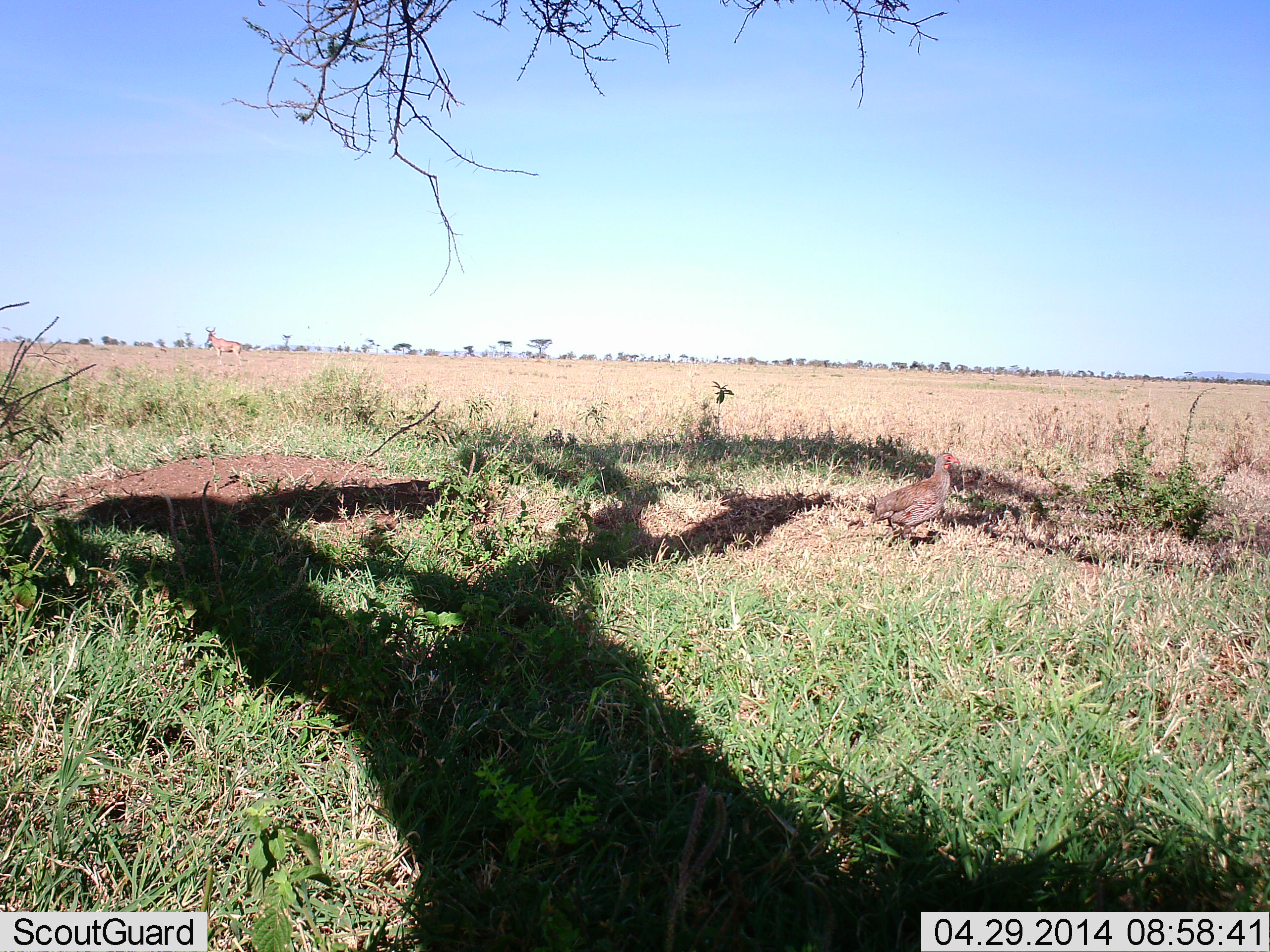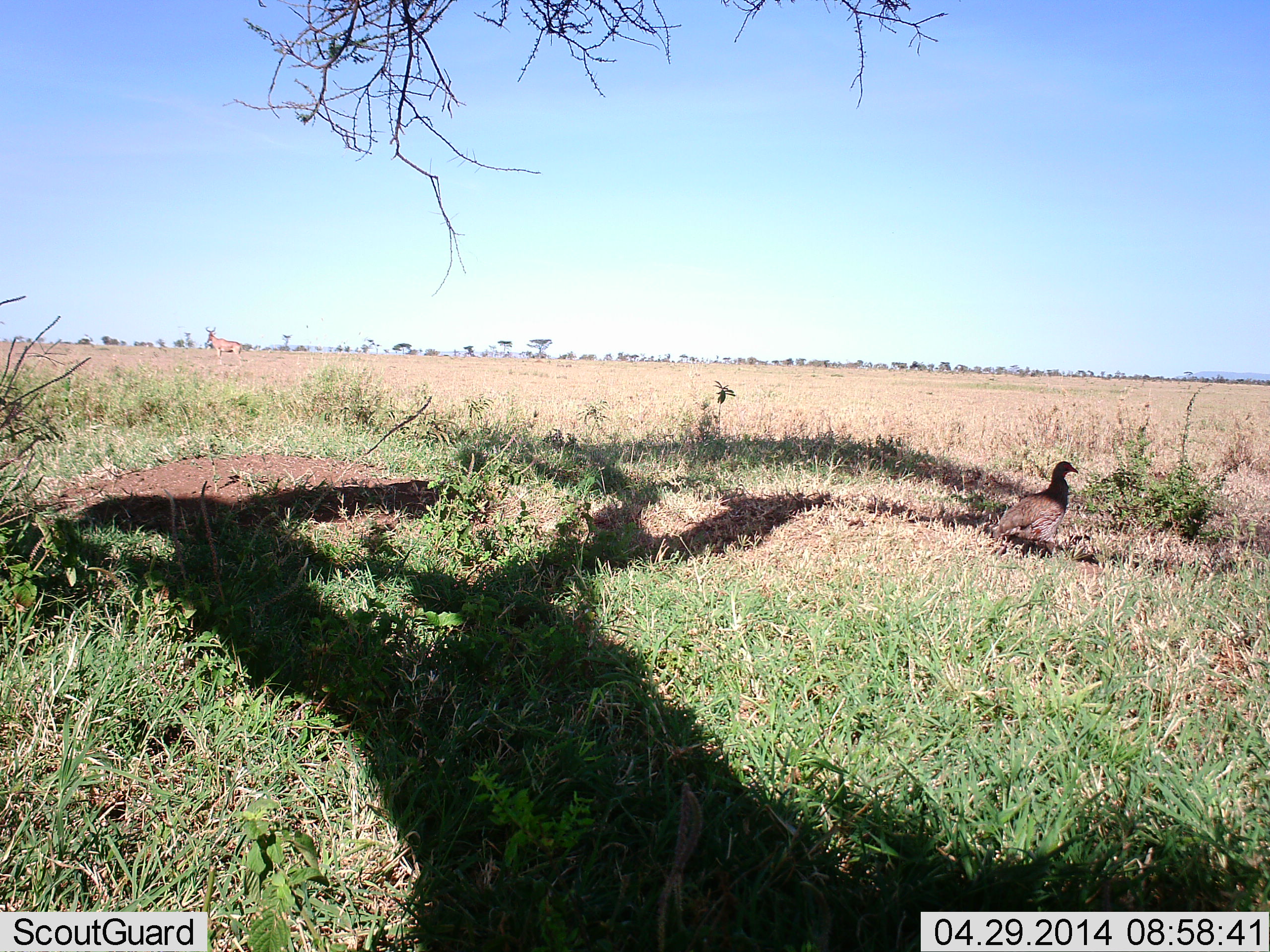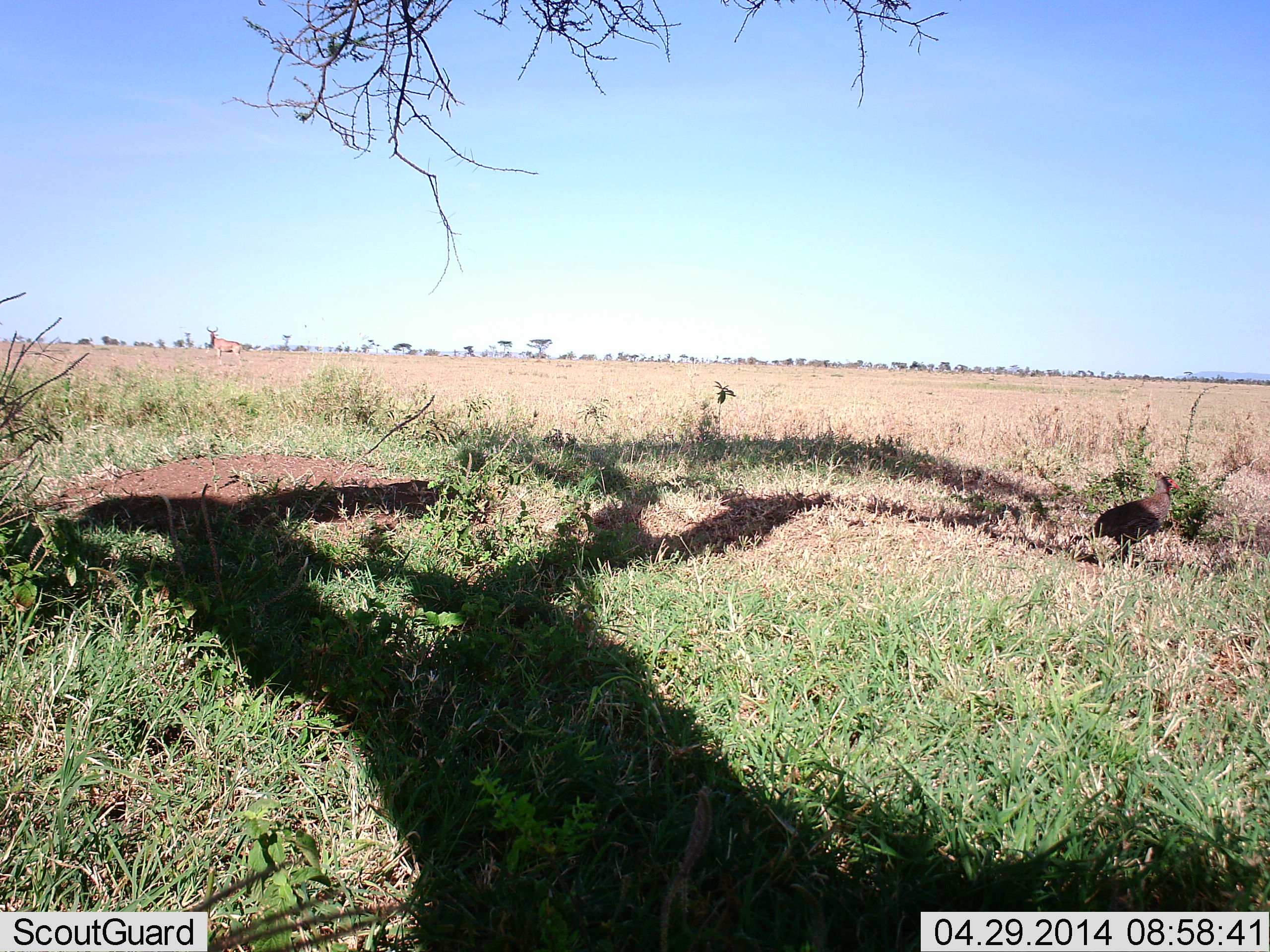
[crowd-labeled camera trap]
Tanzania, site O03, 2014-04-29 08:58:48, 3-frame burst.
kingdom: Animalia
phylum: Chordata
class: Aves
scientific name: Aves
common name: bird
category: otherbird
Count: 1.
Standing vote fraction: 17%.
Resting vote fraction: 0%.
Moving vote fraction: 83%.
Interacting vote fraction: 0%.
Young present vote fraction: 0%.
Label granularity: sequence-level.